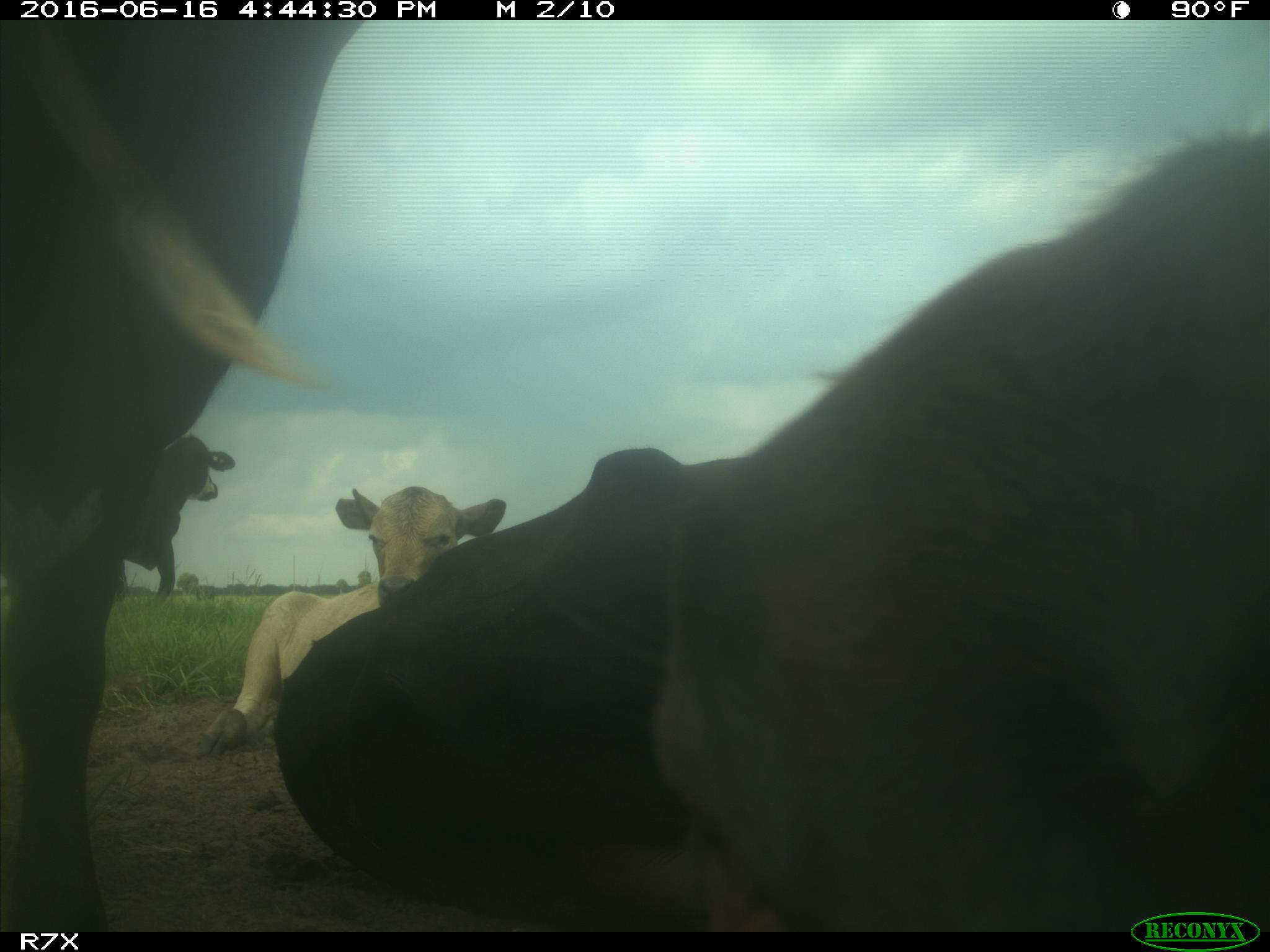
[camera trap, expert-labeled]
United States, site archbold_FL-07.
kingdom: Animalia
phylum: Chordata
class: Mammalia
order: Artiodactyla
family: Bovidae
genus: Bos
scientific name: Bos taurus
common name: domestic cow